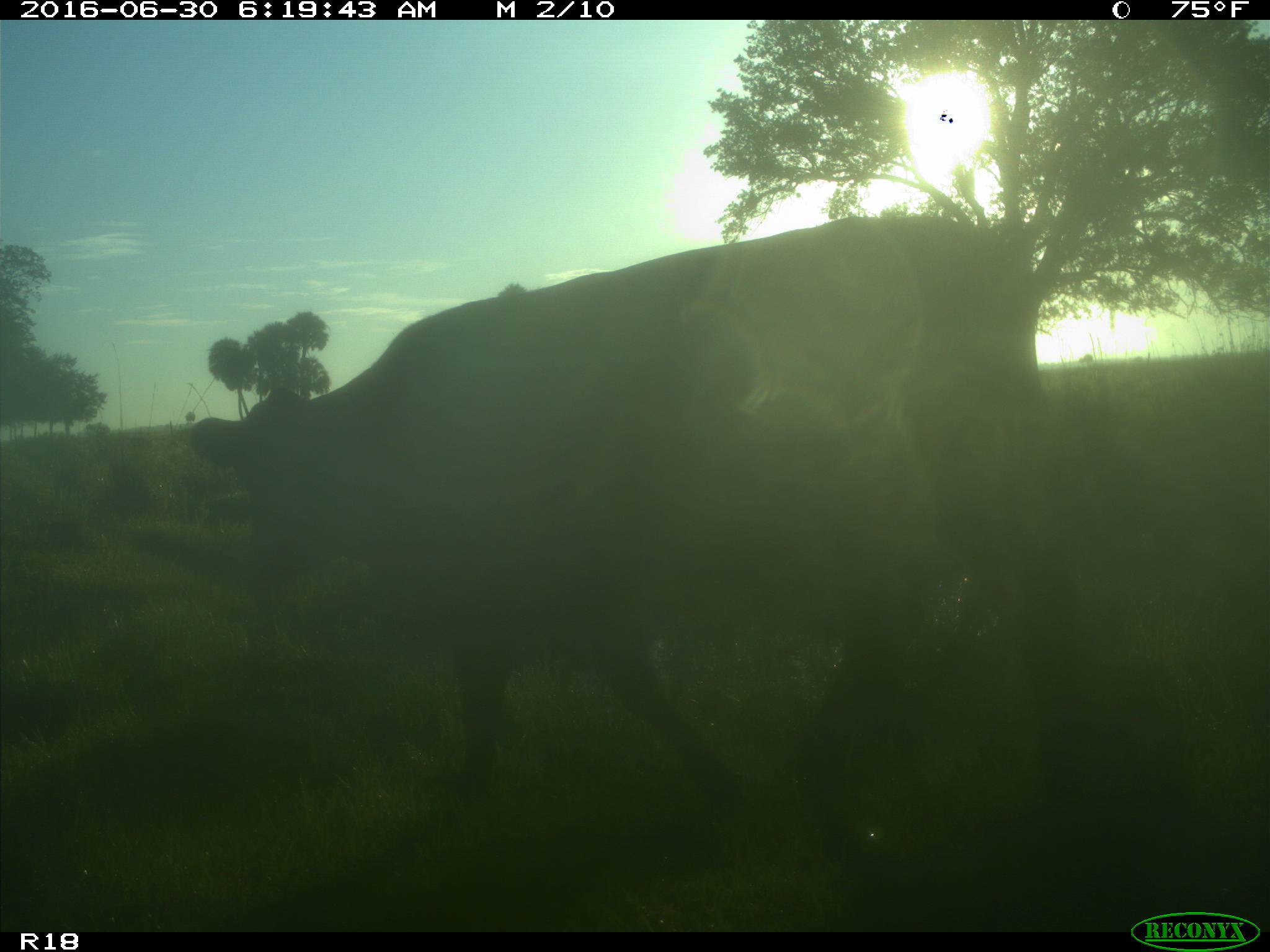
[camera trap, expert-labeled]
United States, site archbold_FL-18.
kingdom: Animalia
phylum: Chordata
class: Mammalia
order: Artiodactyla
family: Bovidae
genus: Bos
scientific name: Bos taurus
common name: domestic cow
Bos taurus (domestic cow).